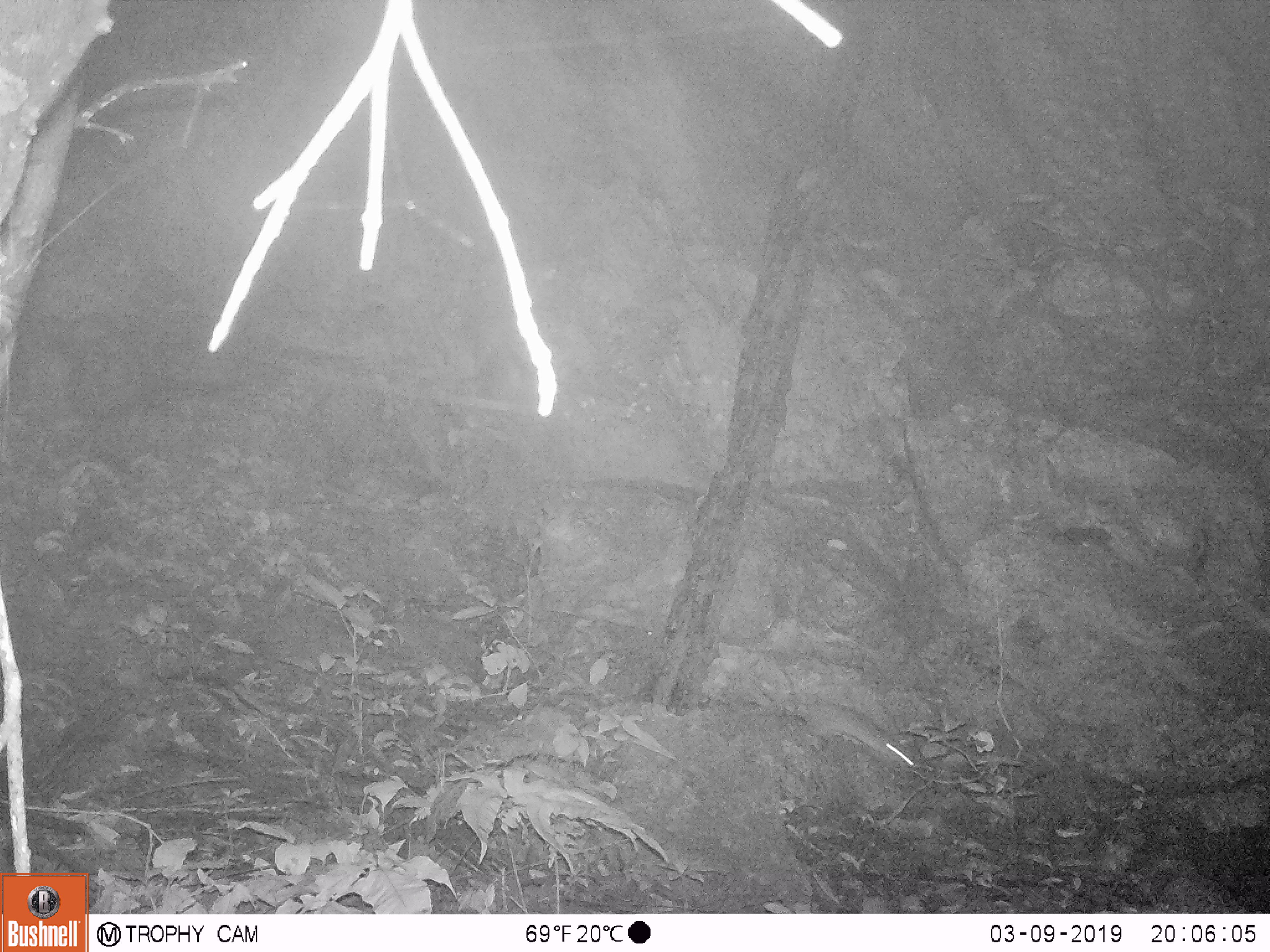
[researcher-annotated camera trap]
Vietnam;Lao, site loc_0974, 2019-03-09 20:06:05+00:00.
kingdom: Animalia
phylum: Chordata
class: Mammalia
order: Rodentia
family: Muridae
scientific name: Muridae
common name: old-world mice and rats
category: unidentified murid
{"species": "unidentified murid (old-world mice and rats) (Muridae)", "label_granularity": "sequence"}